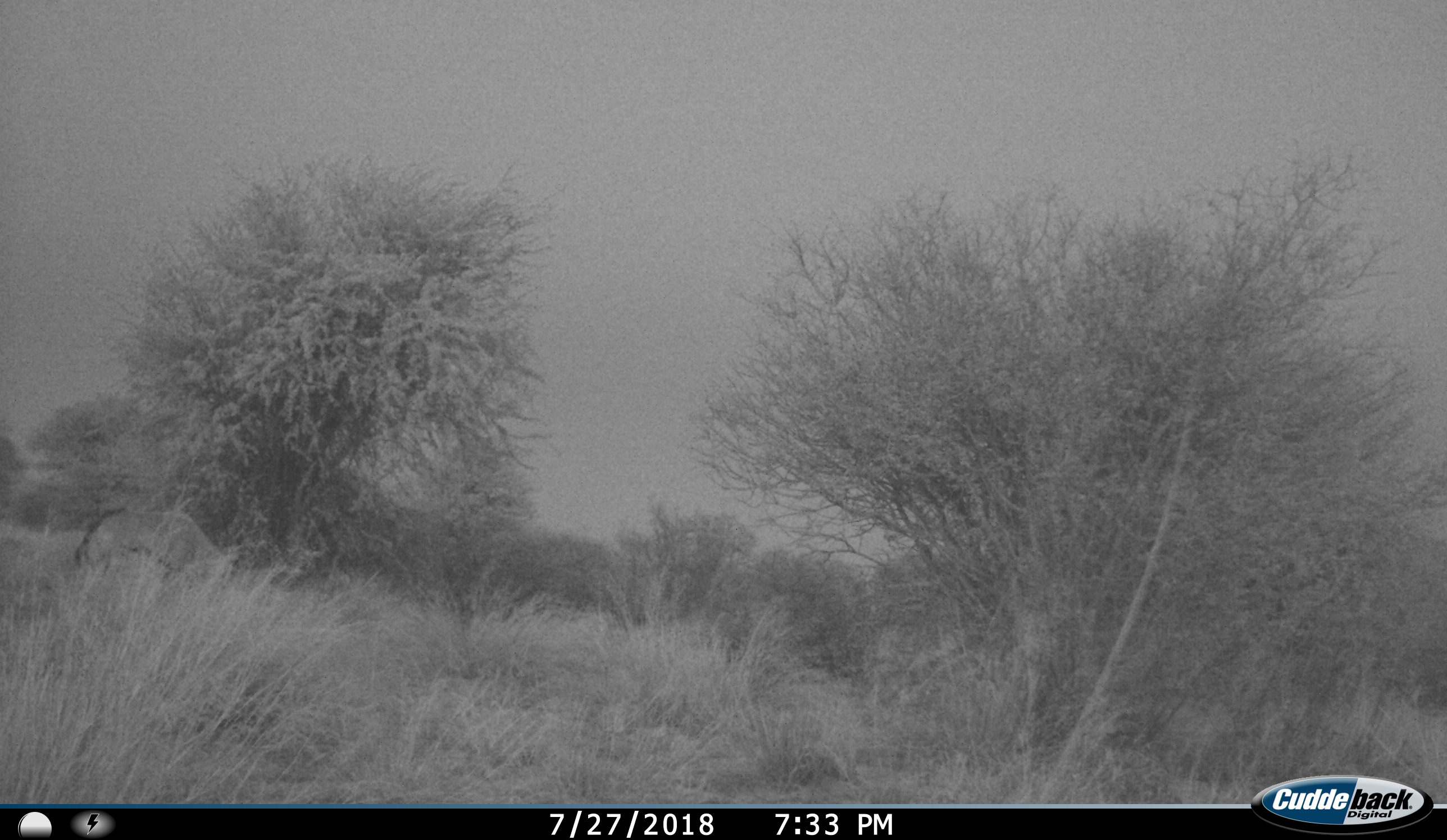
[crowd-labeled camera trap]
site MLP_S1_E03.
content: unidentified animal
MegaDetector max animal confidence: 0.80